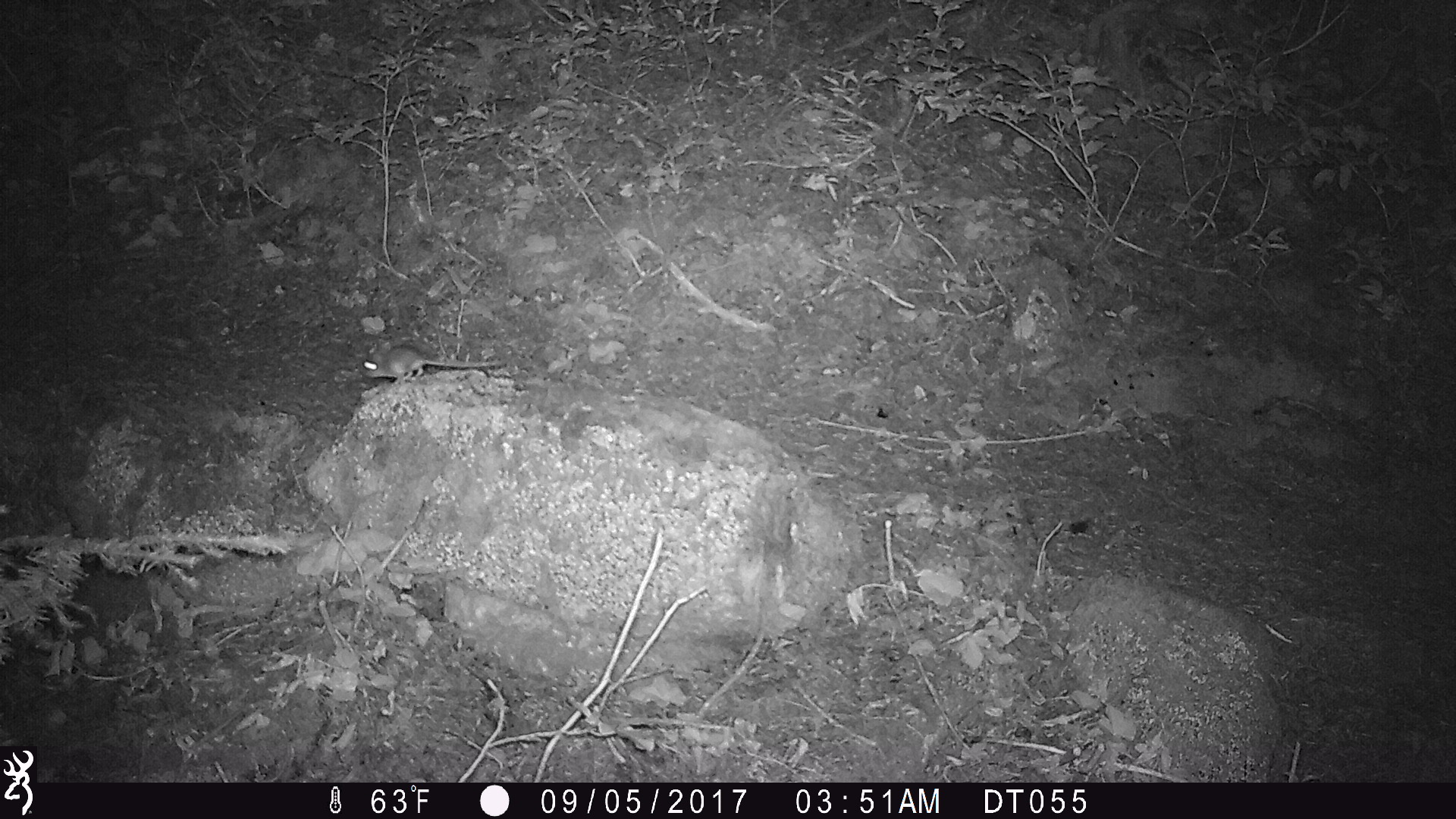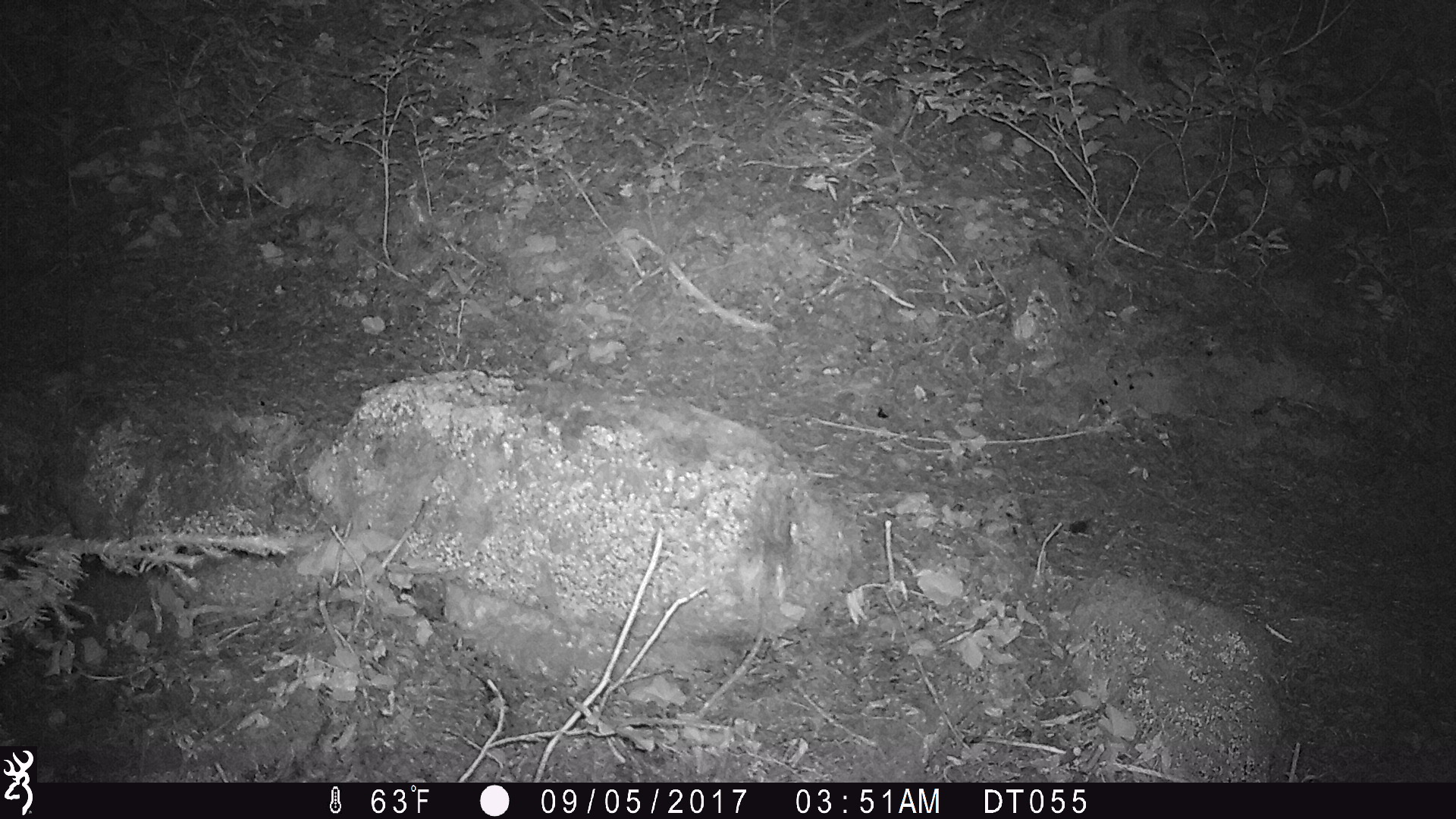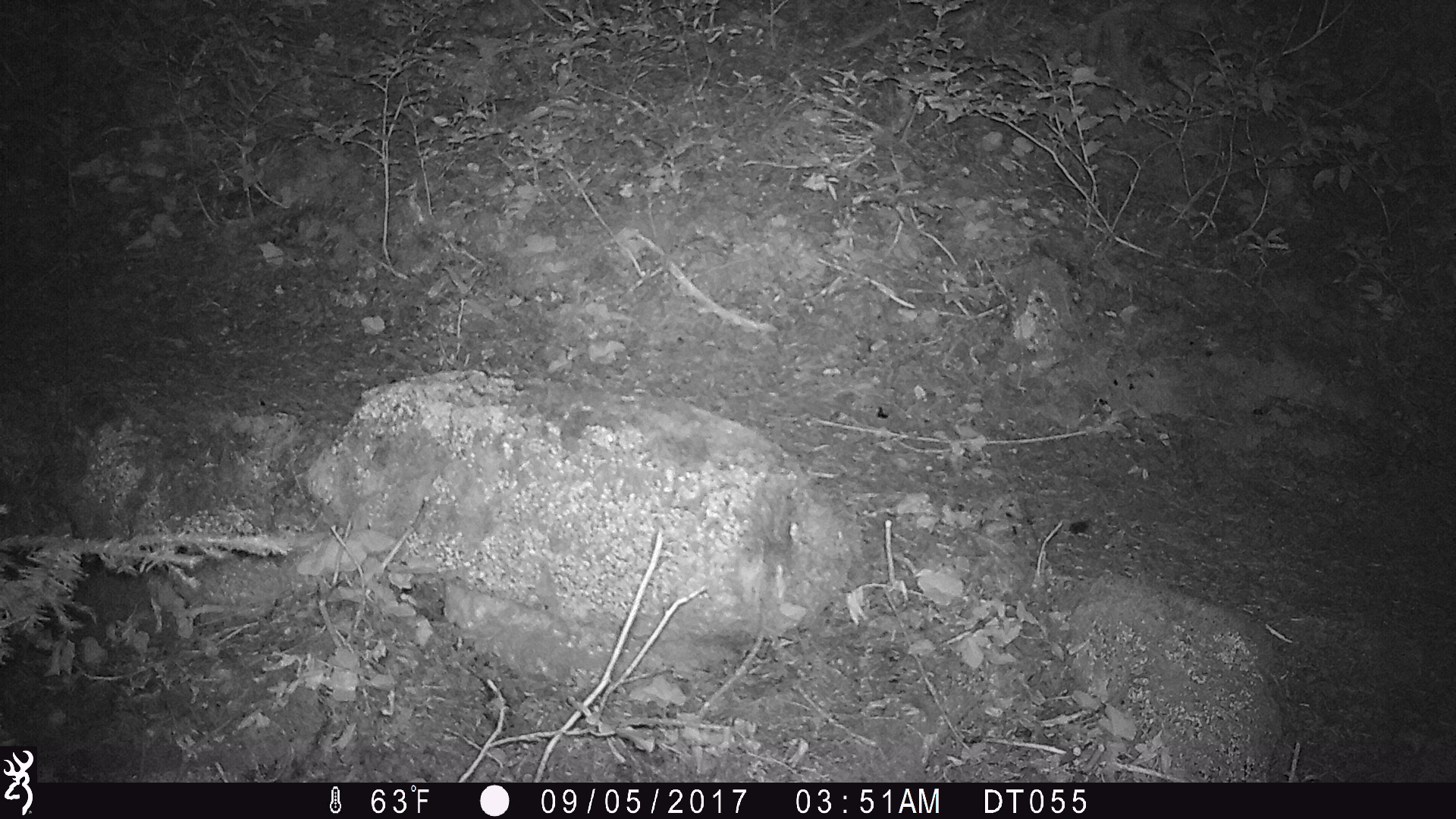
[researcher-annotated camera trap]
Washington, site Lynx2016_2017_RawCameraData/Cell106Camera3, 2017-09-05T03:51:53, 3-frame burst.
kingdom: Animalia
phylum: Chordata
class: Mammalia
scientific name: Mammalia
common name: small mammal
Small mammal (Mammalia). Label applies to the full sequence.